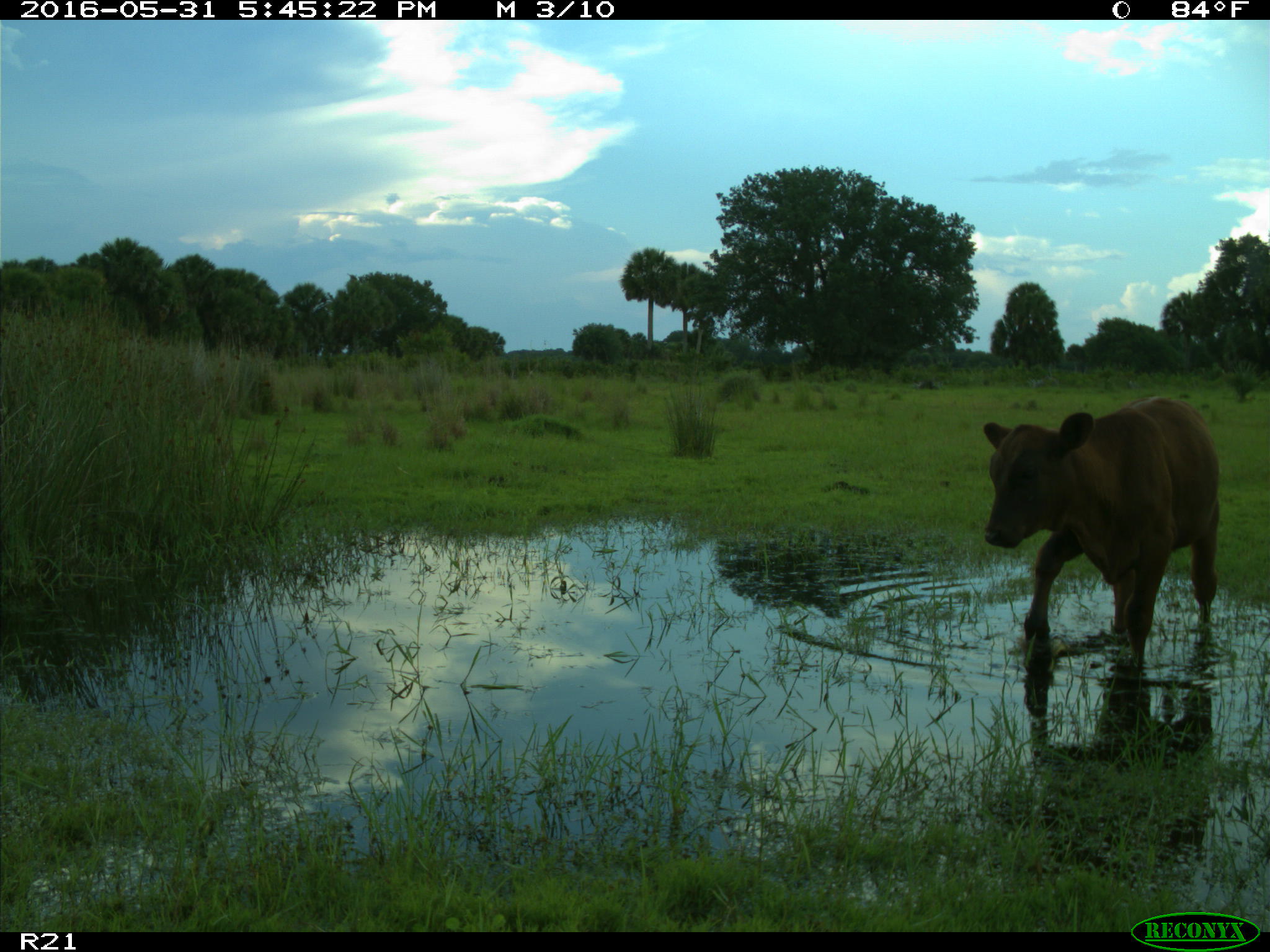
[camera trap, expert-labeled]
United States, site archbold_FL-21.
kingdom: Animalia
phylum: Chordata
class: Mammalia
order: Artiodactyla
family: Bovidae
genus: Bos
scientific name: Bos taurus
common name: domestic cow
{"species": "Bos taurus (domestic cow)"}